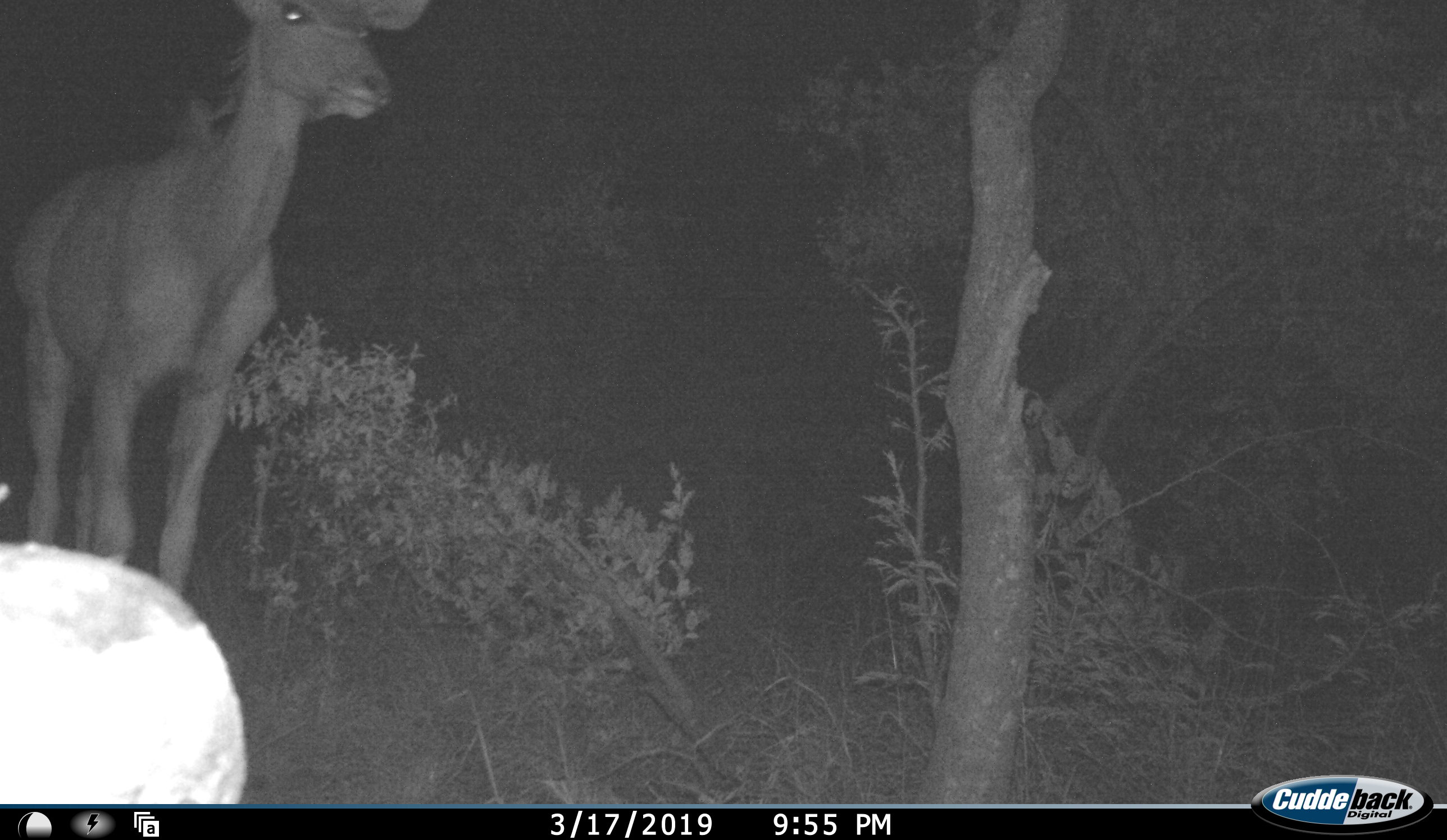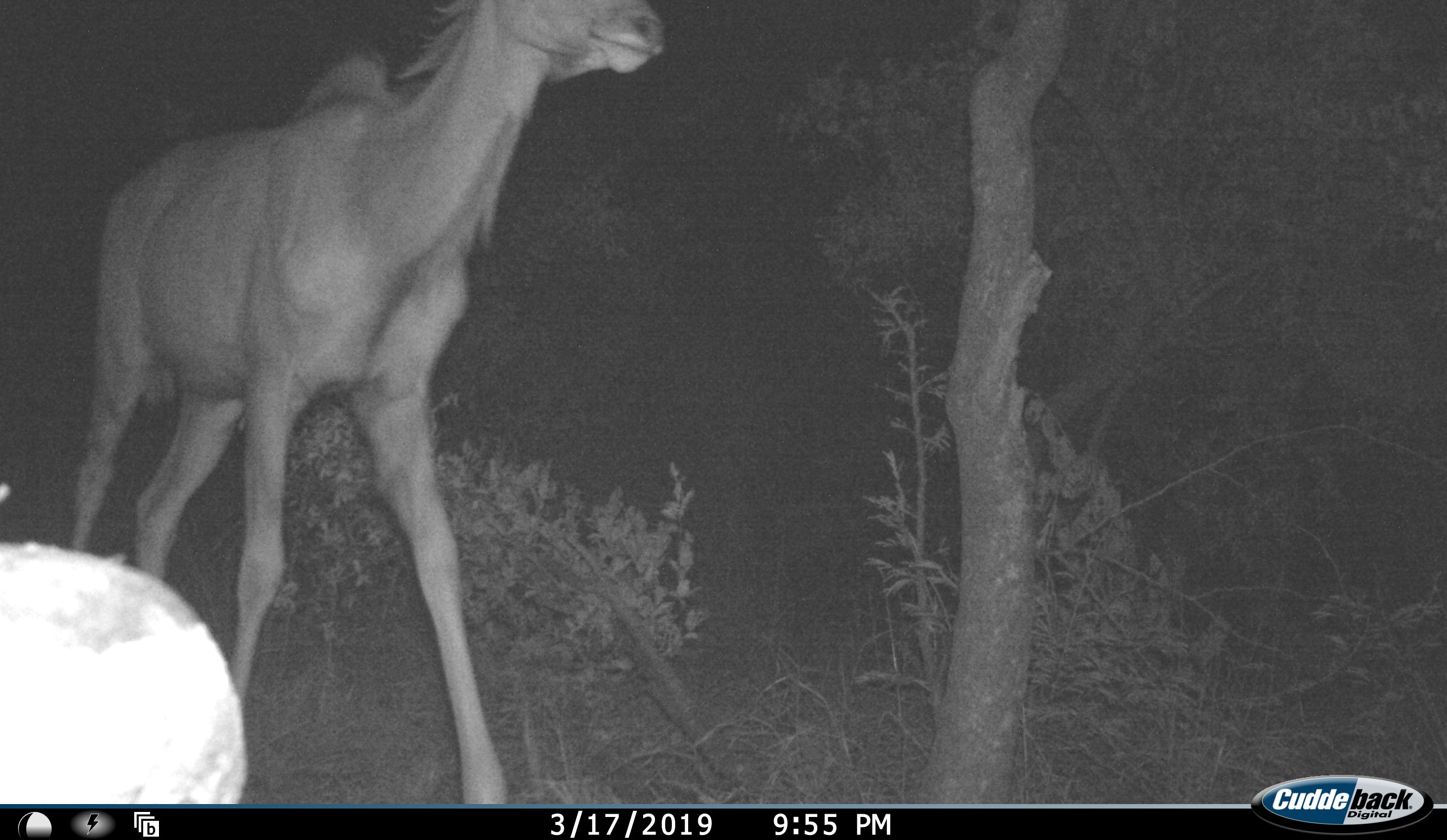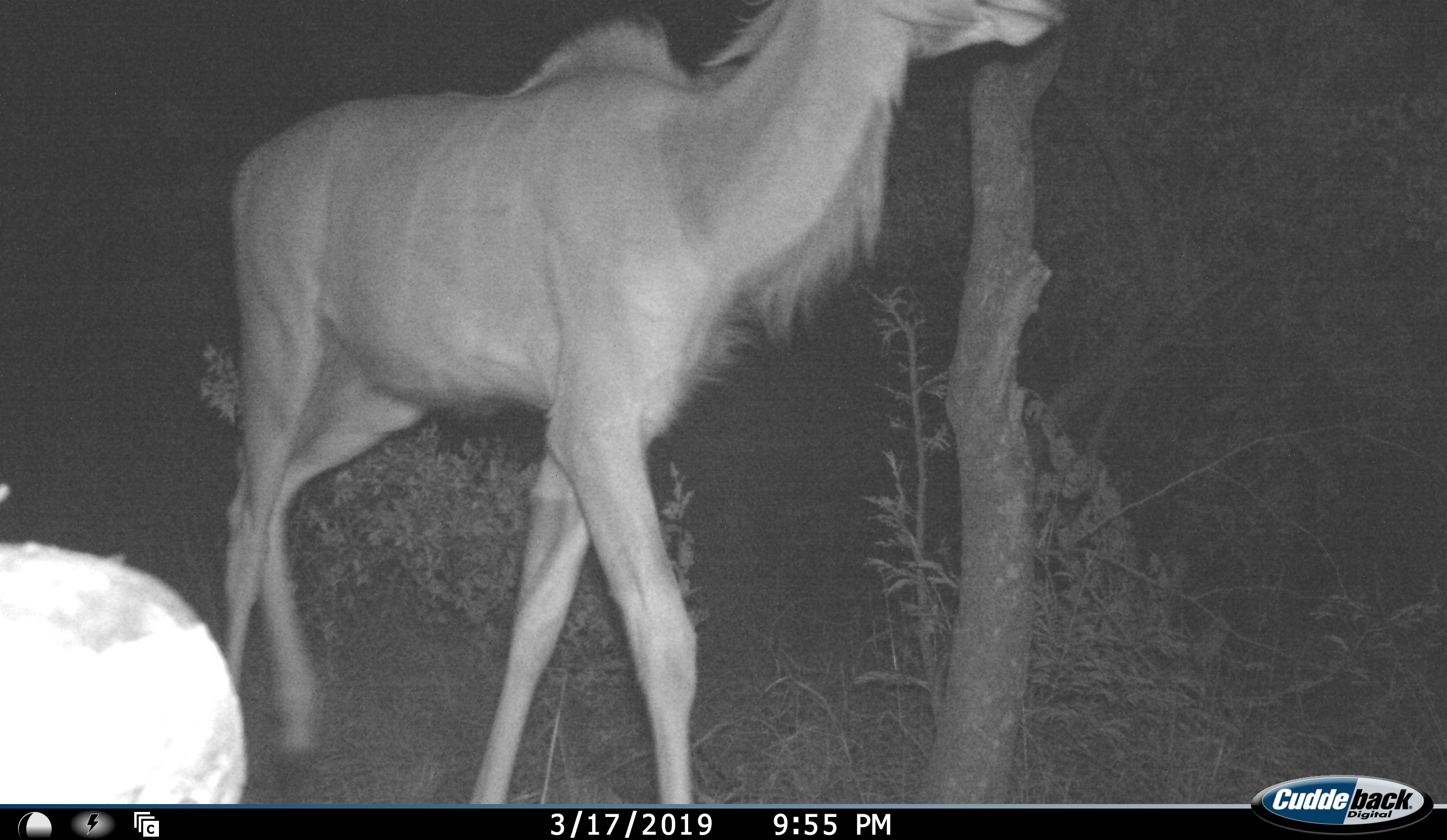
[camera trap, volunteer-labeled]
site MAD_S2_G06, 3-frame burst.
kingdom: Animalia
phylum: Chordata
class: Mammalia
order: Artiodactyla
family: Bovidae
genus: Tragelaphus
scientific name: Tragelaphus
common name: kudu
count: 1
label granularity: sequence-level